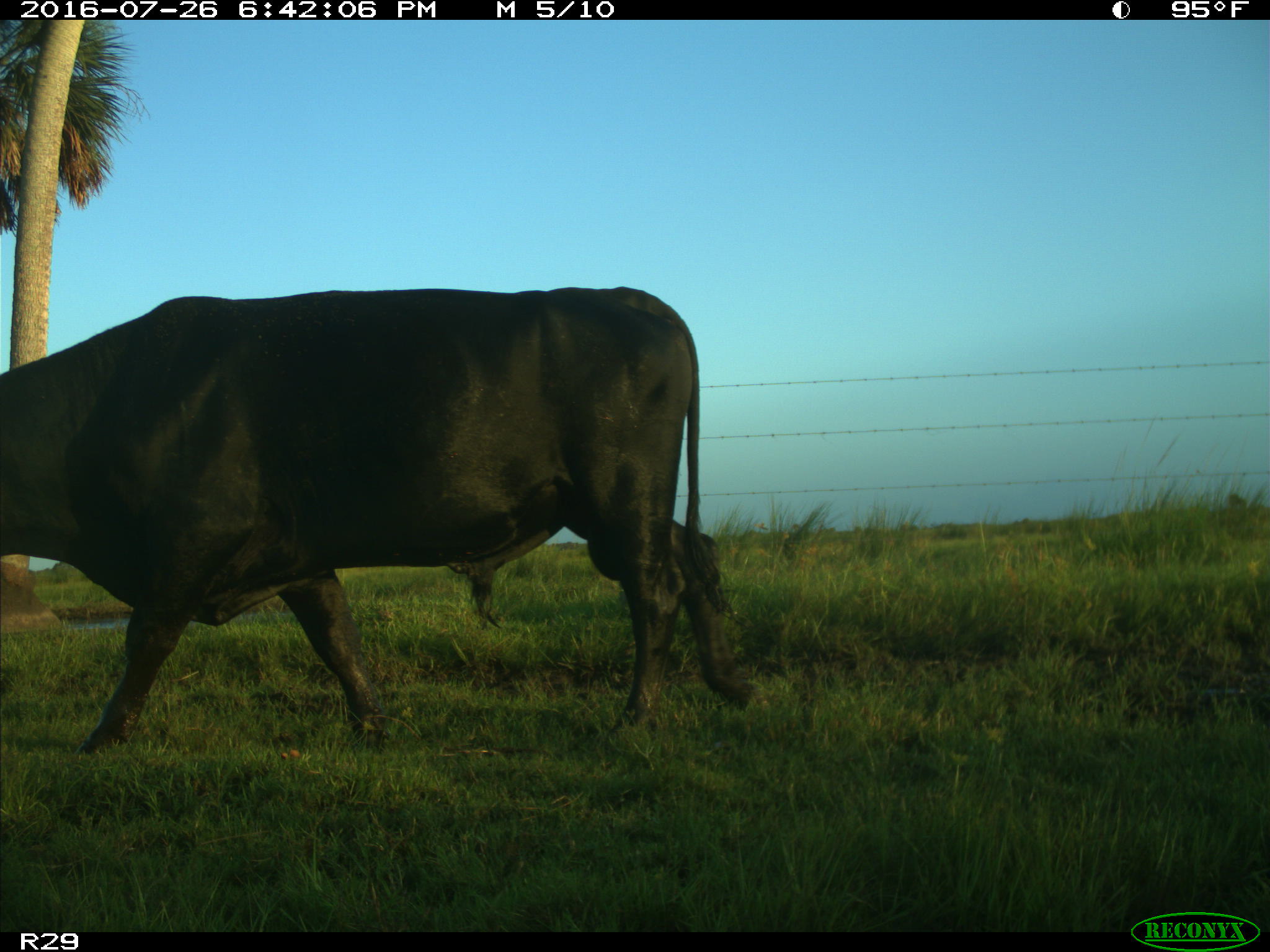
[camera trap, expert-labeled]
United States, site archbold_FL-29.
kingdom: Animalia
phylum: Chordata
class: Mammalia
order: Artiodactyla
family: Bovidae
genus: Bos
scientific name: Bos taurus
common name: domestic cow